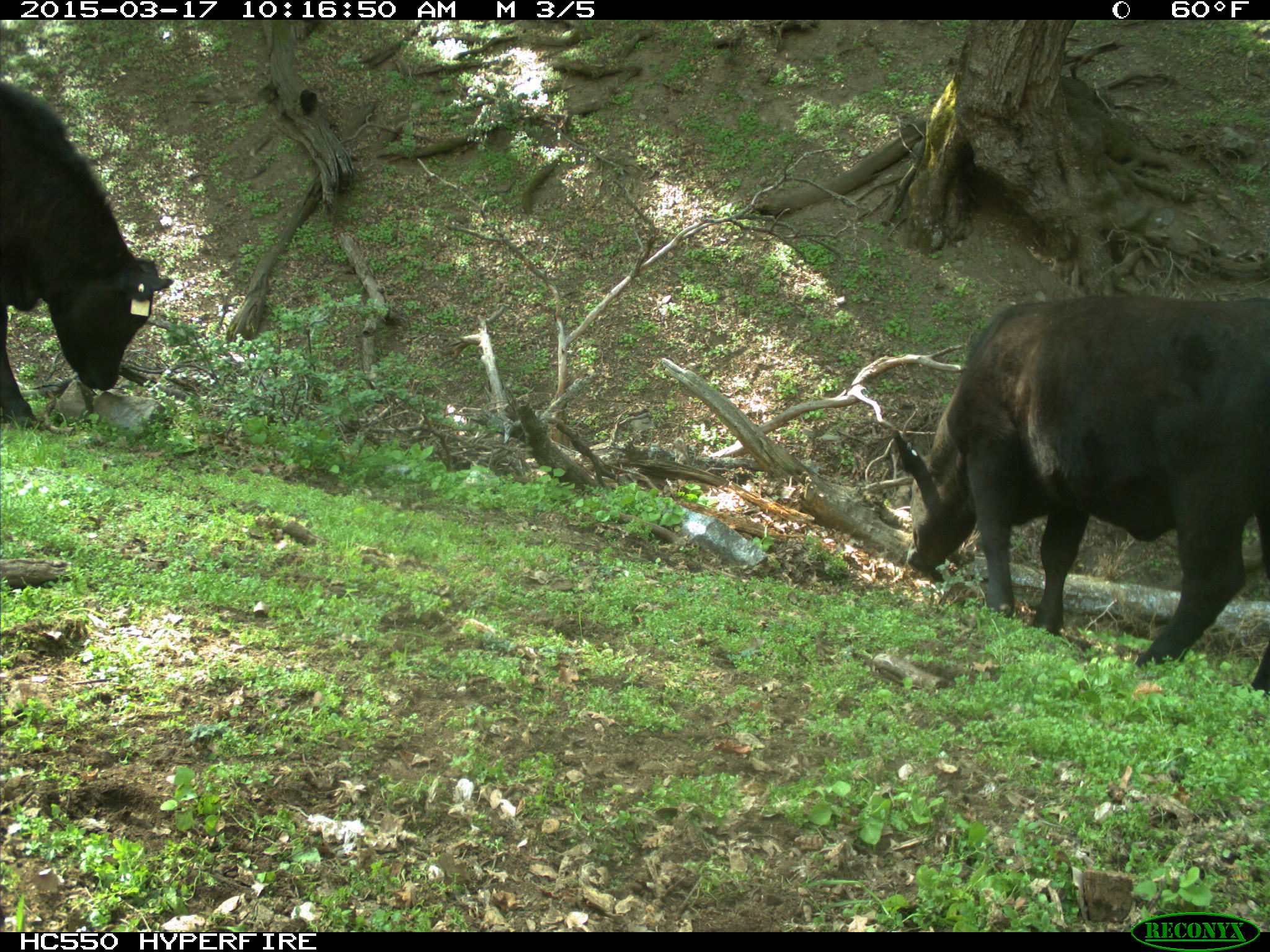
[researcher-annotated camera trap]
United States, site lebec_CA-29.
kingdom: Animalia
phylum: Chordata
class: Mammalia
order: Artiodactyla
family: Bovidae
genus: Bos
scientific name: Bos taurus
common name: domestic cow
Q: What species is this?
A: Bos taurus (domestic cow).